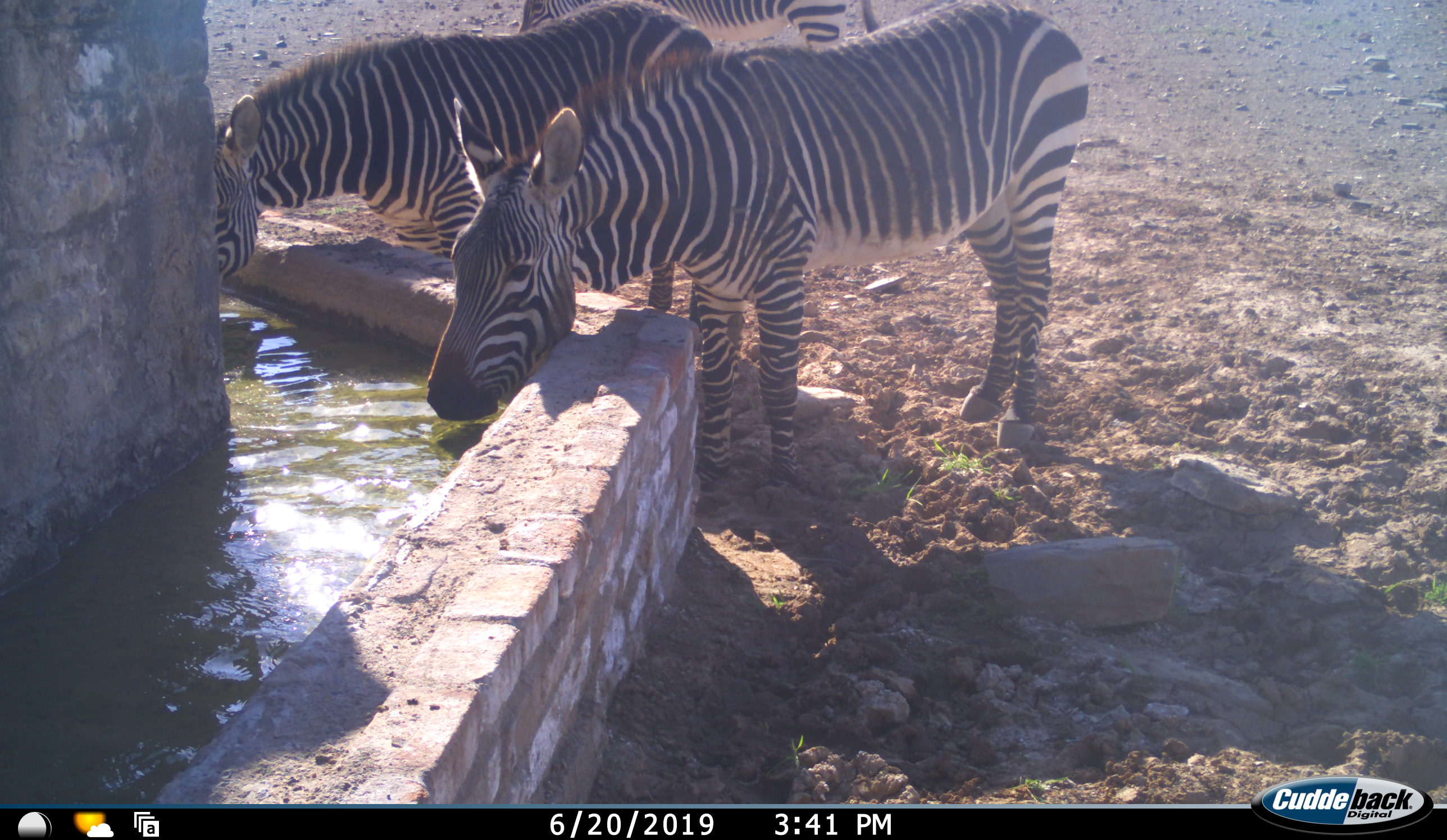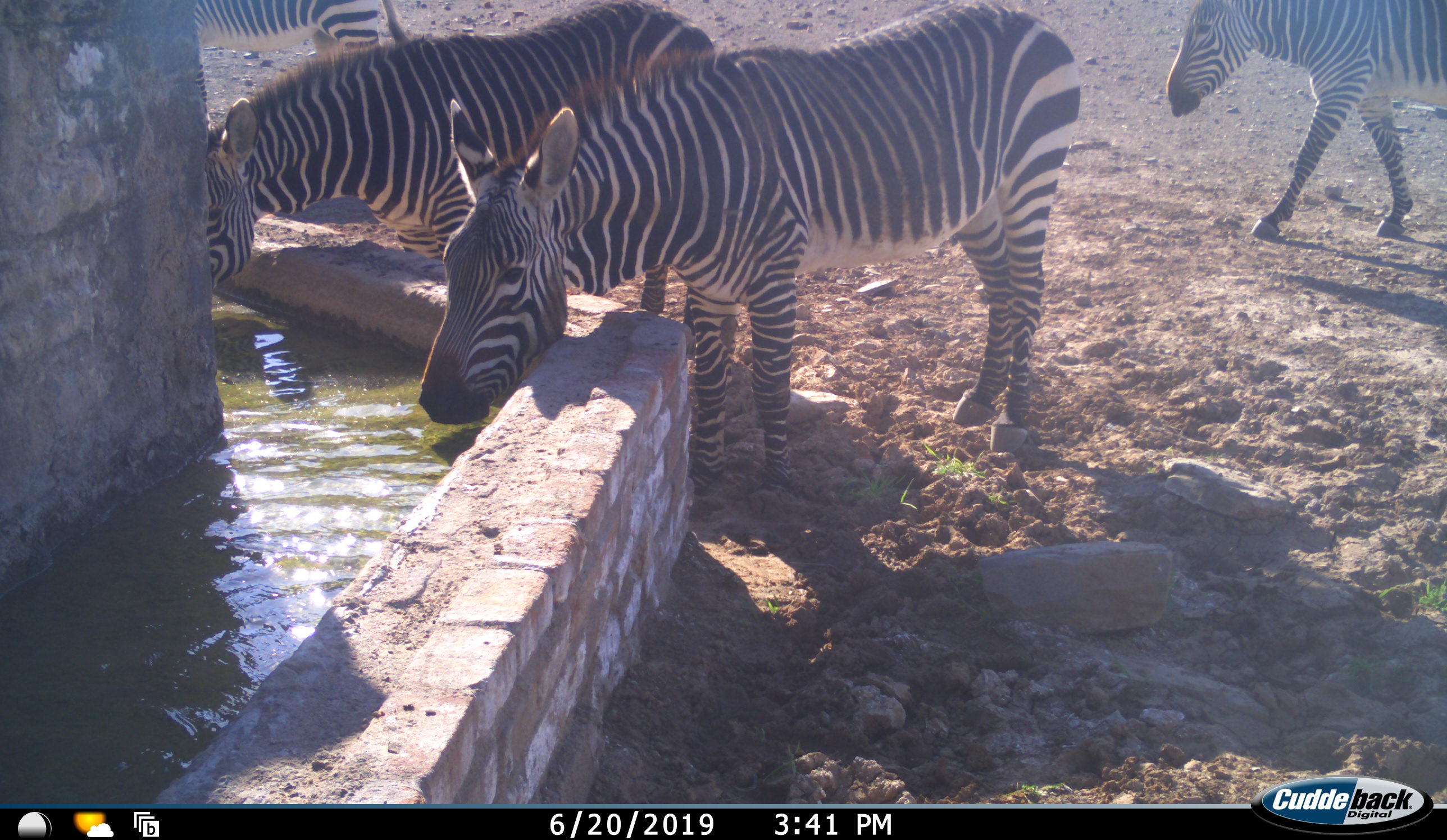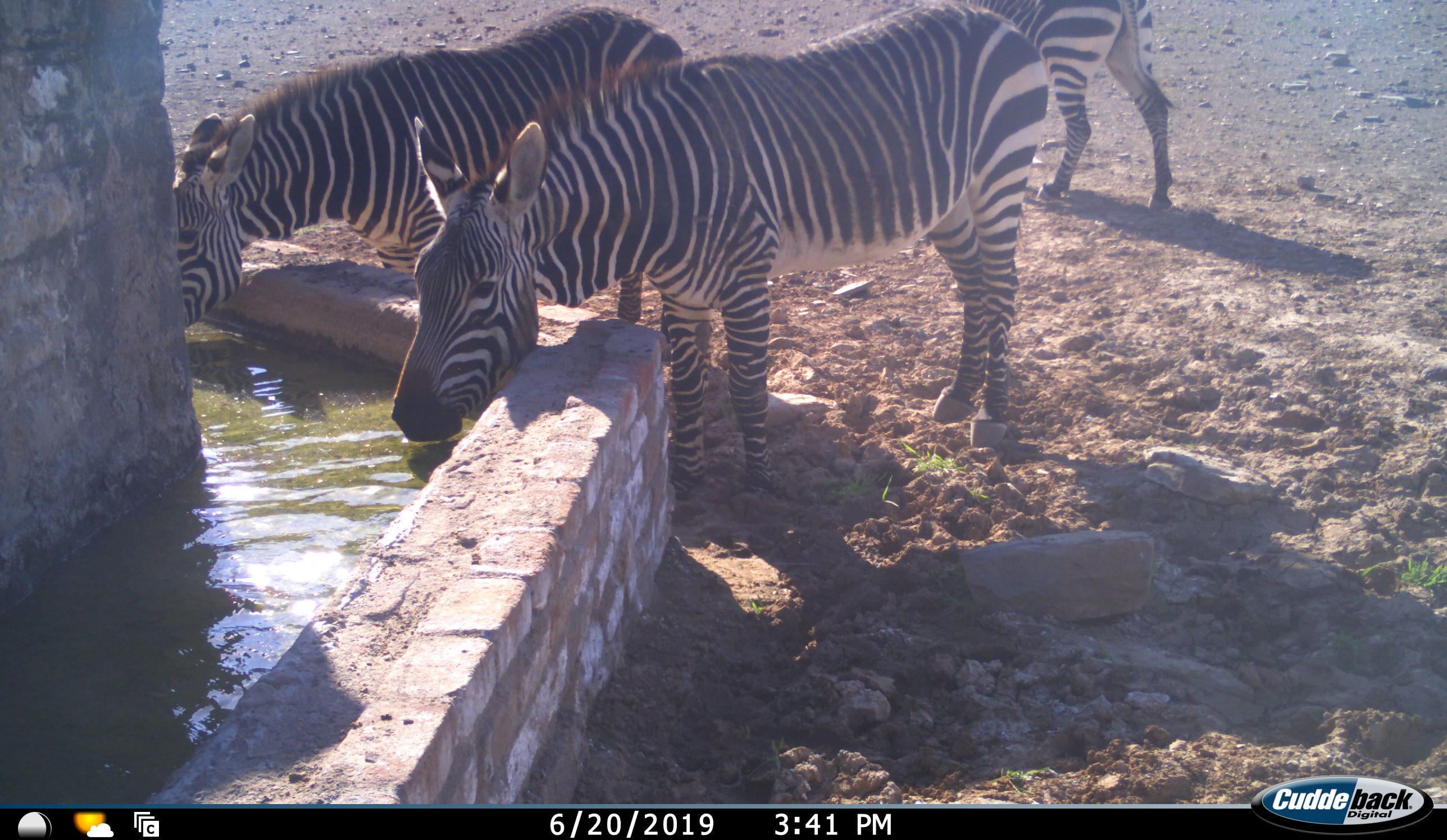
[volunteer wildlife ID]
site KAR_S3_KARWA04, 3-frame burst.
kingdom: Animalia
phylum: Chordata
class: Mammalia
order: Perissodactyla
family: Equidae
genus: Equus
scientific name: Equus zebra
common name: mountain zebra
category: zebramountain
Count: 4.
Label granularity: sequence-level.